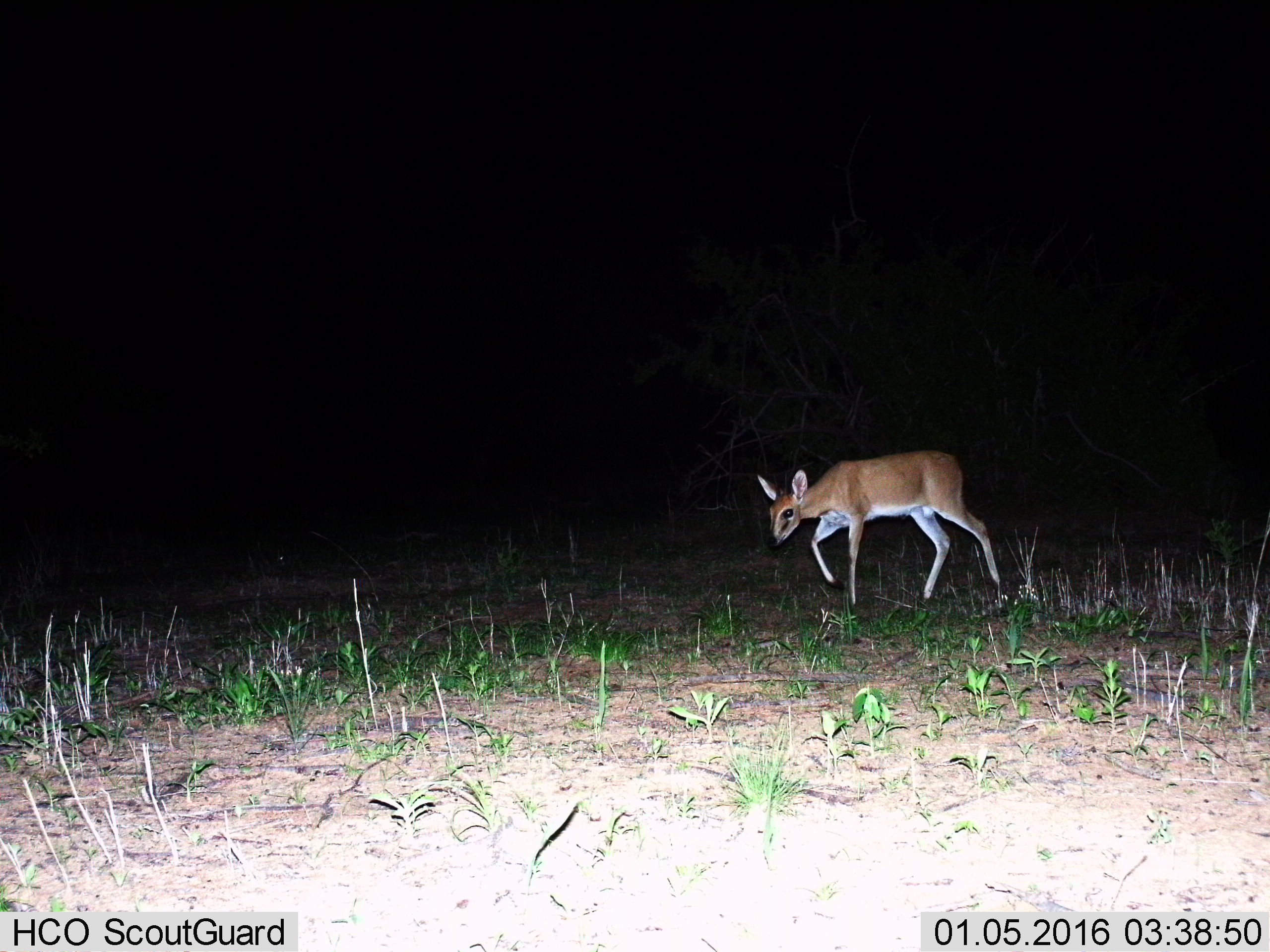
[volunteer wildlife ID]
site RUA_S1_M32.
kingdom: Animalia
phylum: Chordata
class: Mammalia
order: Artiodactyla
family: Bovidae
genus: Sylvicapra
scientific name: Sylvicapra grimmia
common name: common duiker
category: duikercommongrey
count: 1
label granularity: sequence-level